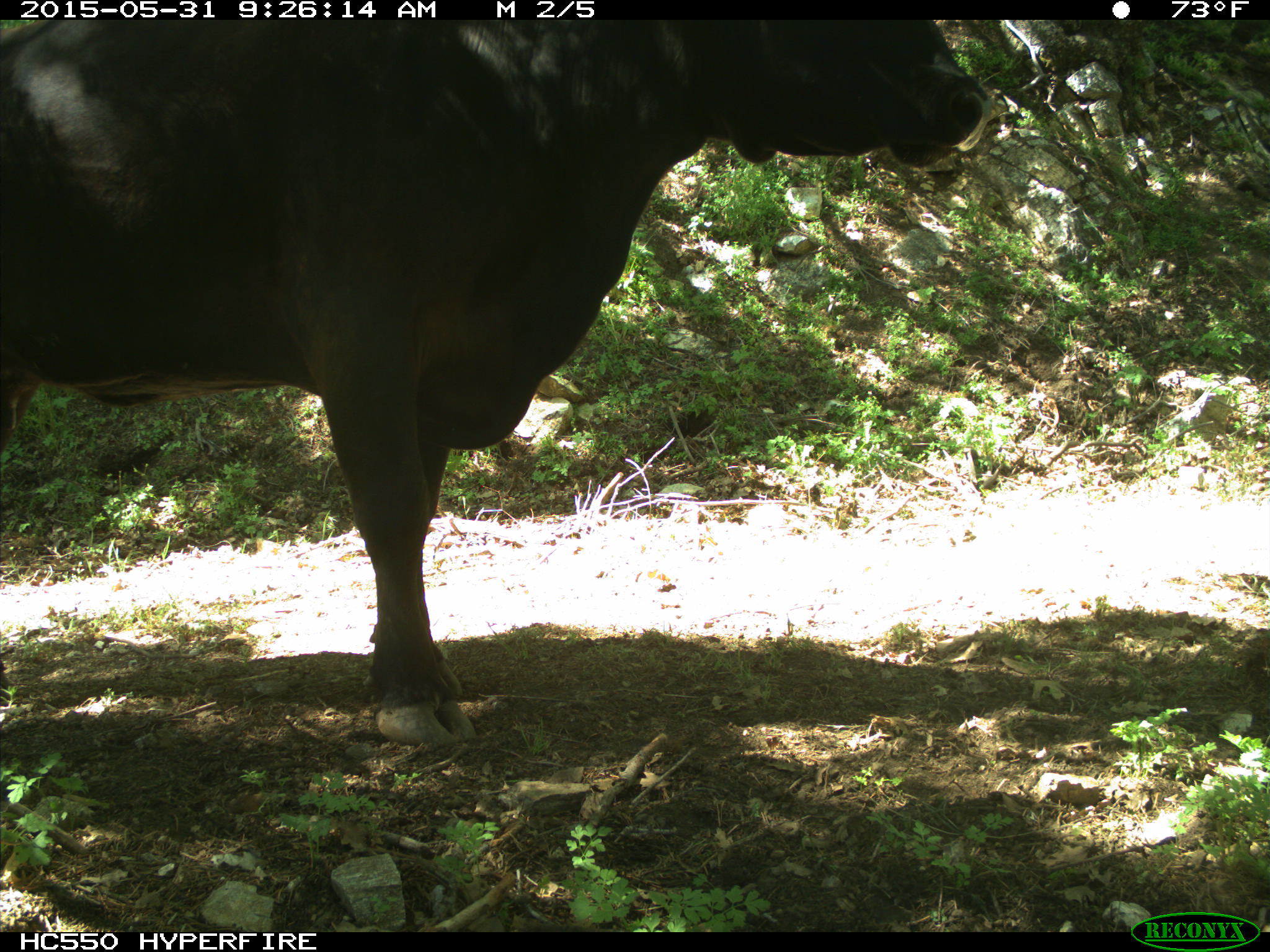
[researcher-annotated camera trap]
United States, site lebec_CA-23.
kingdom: Animalia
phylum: Chordata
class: Mammalia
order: Artiodactyla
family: Bovidae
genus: Bos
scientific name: Bos taurus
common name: domestic cow